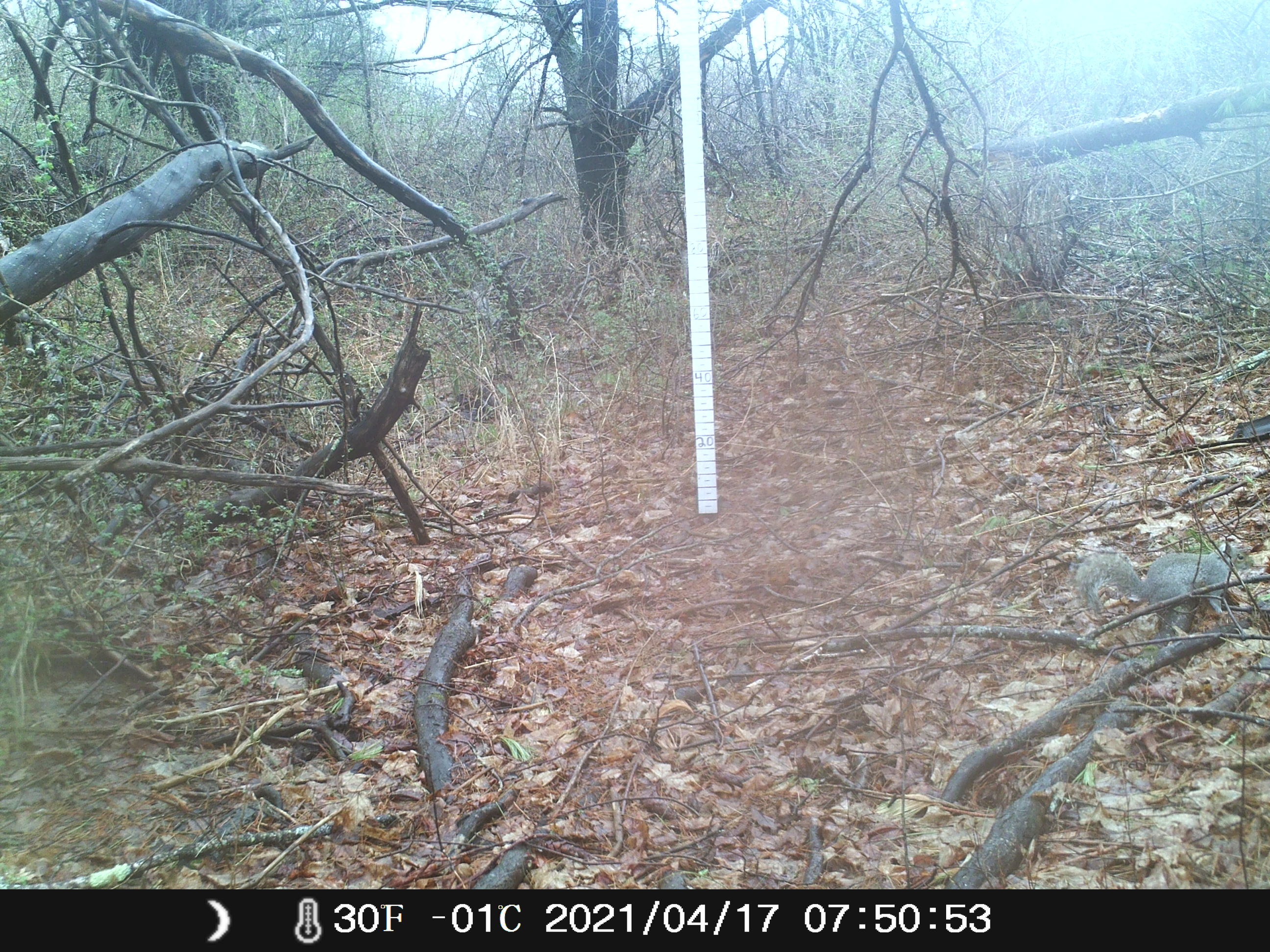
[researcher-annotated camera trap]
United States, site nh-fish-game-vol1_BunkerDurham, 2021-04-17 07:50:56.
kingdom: Animalia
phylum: Chordata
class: Mammalia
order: Rodentia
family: Sciuridae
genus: Sciurus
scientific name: Sciurus carolinensis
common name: gray squirrel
Gray squirrel (Sciurus carolinensis).